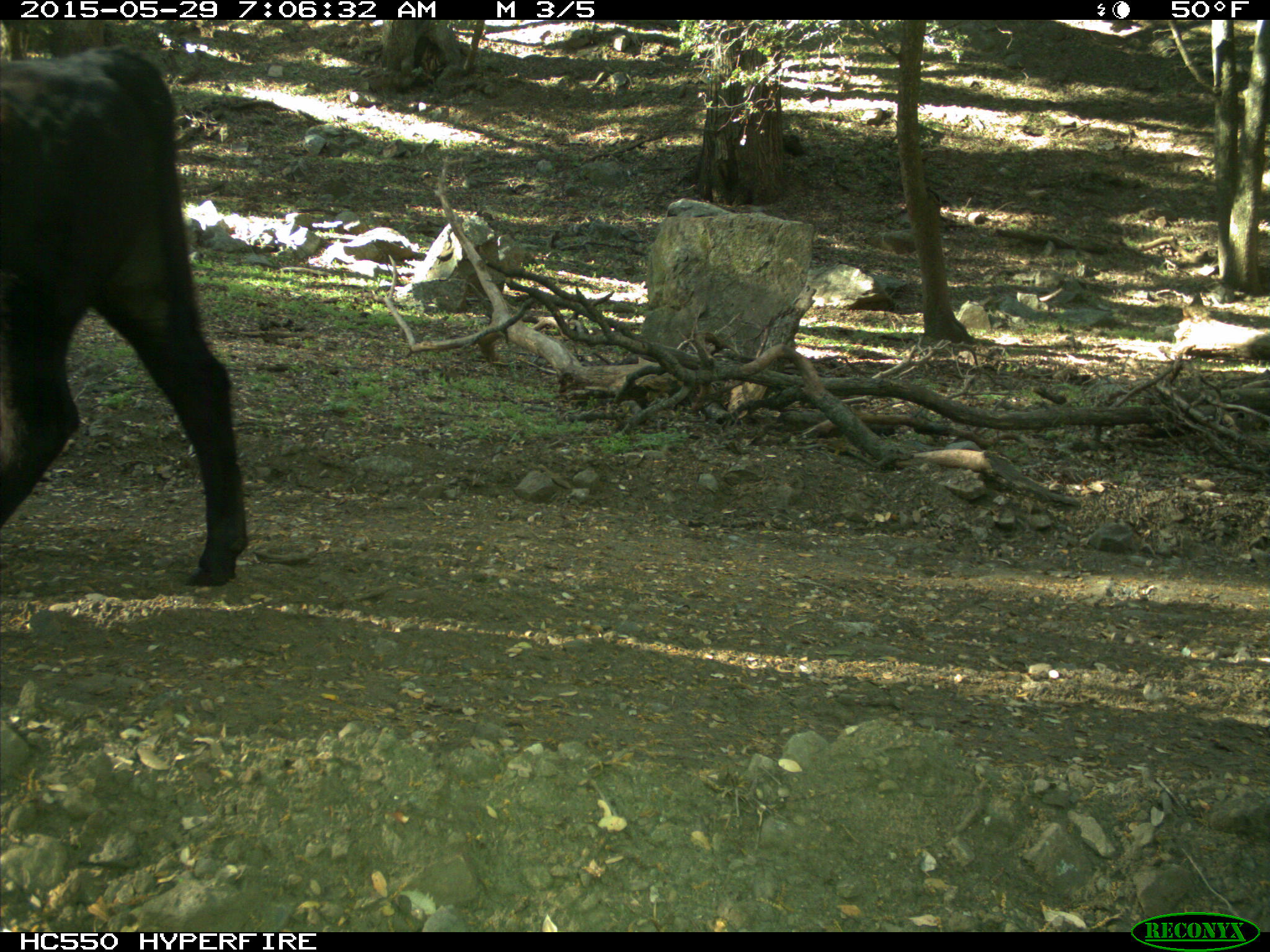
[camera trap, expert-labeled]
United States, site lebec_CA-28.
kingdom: Animalia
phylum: Chordata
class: Mammalia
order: Artiodactyla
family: Bovidae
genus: Bos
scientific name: Bos taurus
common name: domestic cow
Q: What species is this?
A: Bos taurus (domestic cow).